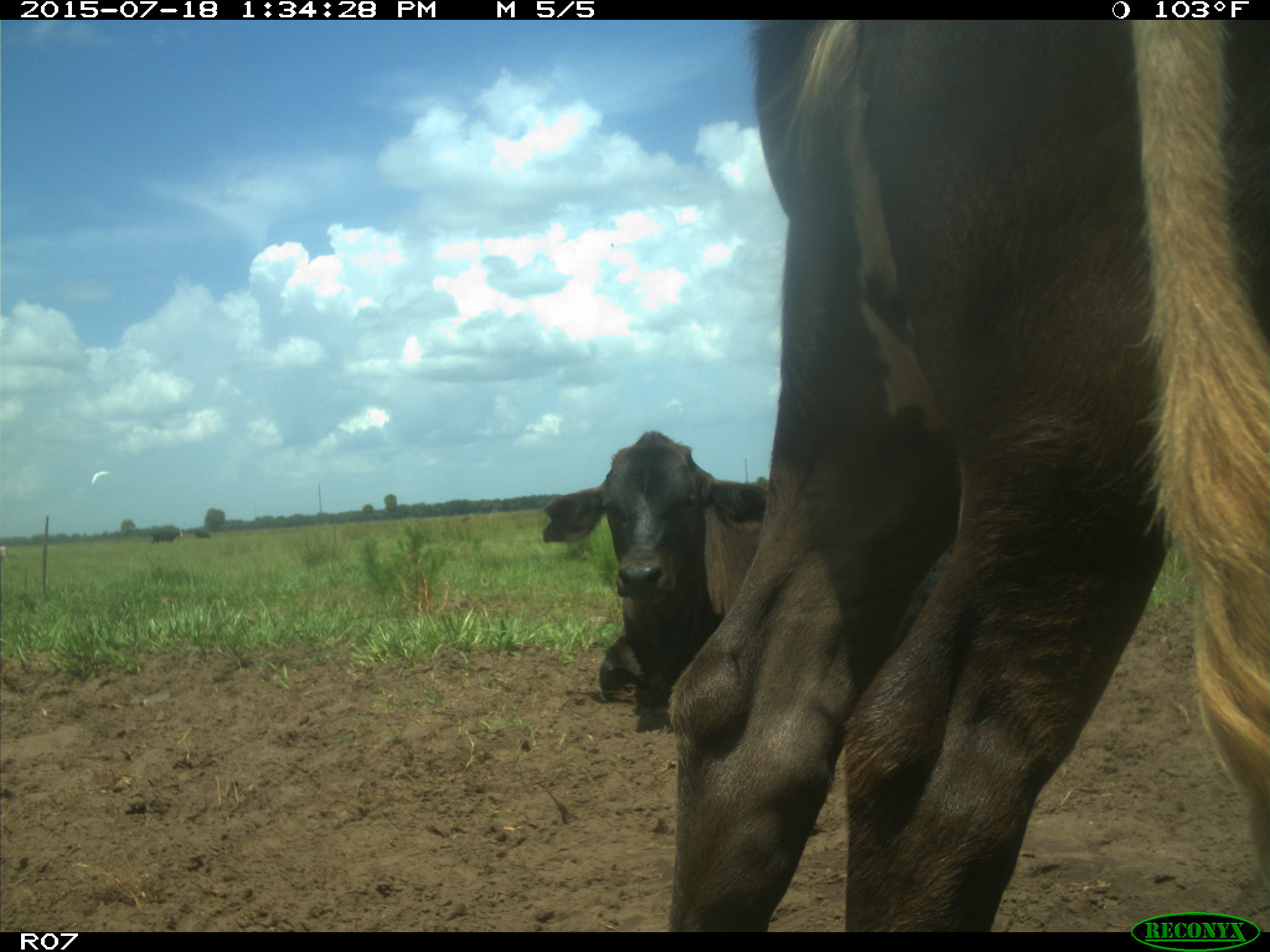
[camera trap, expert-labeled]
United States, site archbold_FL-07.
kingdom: Animalia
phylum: Chordata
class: Mammalia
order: Artiodactyla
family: Bovidae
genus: Bos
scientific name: Bos taurus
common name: domestic cow